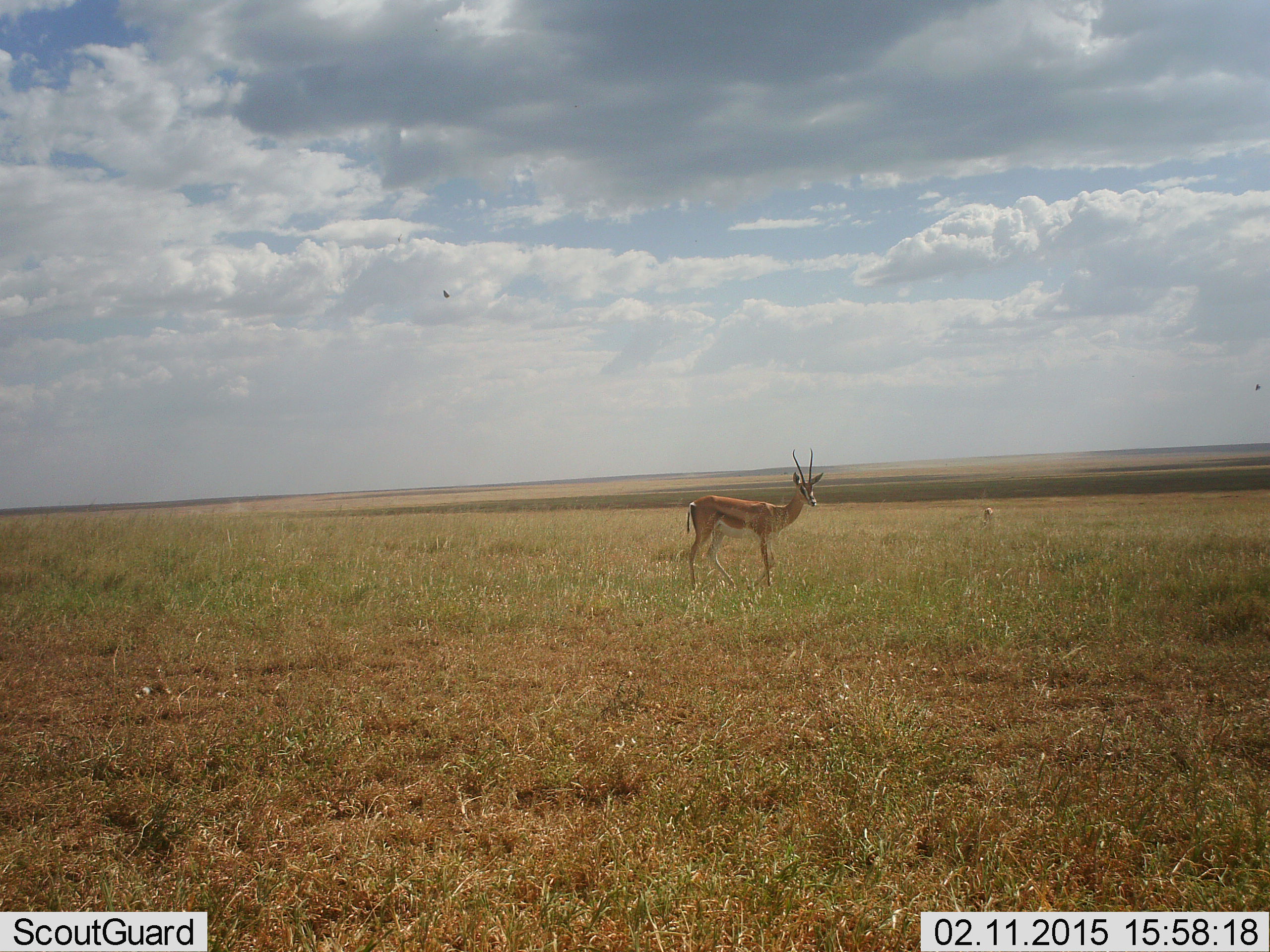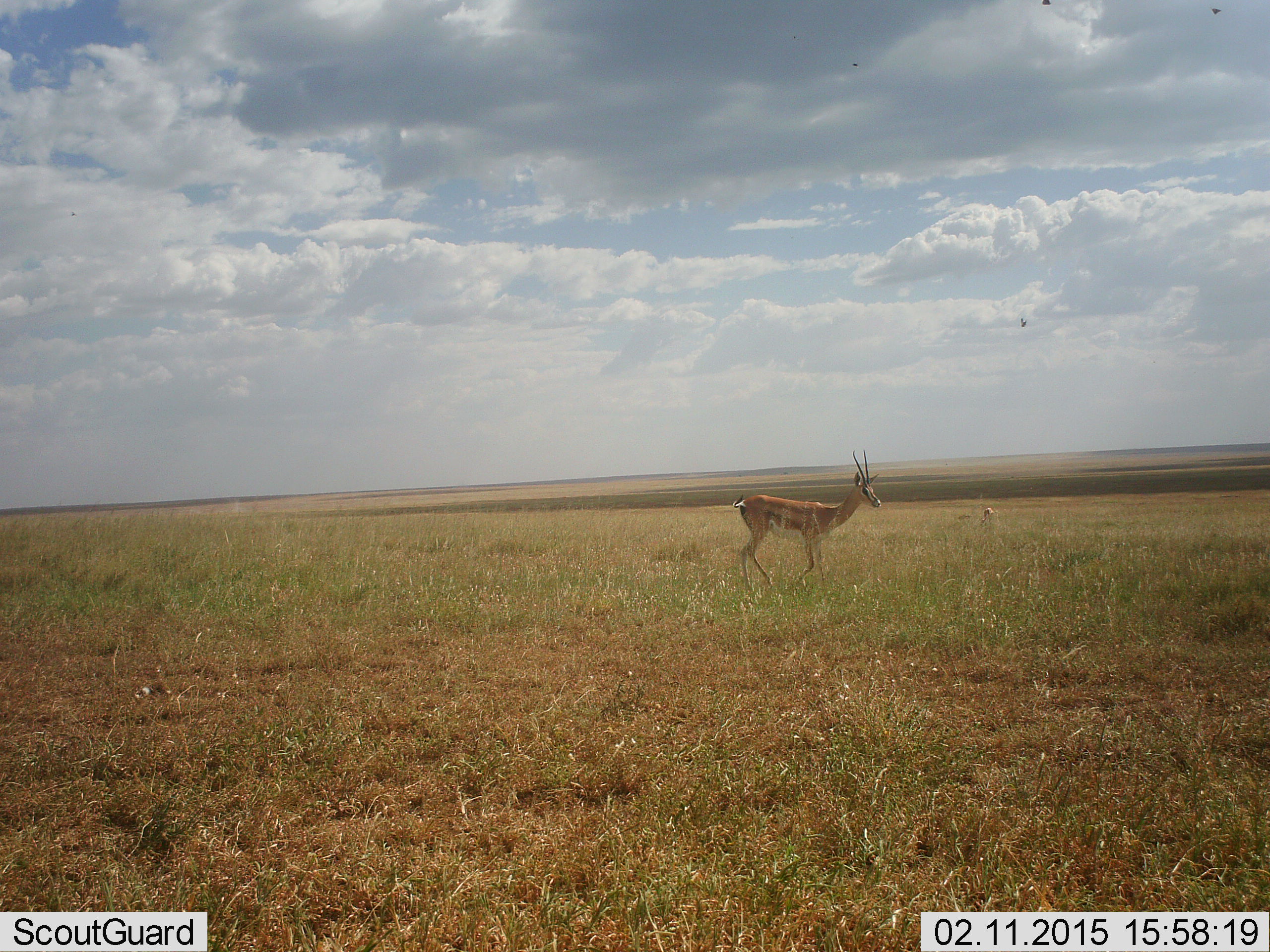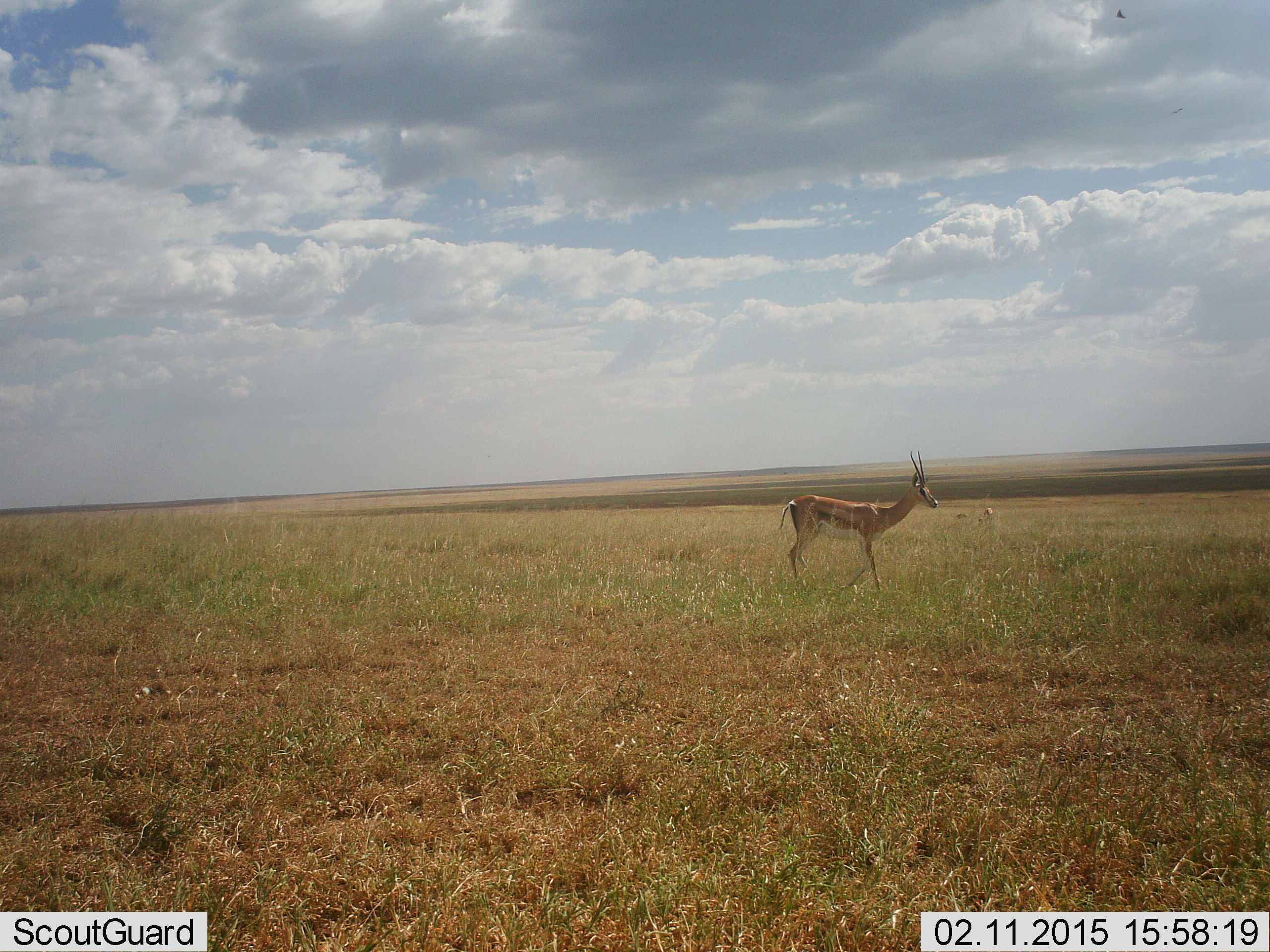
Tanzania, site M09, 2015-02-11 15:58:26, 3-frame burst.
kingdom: Animalia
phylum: Chordata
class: Mammalia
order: Artiodactyla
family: Bovidae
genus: Nanger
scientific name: Nanger granti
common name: grant's gazelle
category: gazellegrants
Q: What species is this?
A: Gazellegrants (grant's gazelle) (Nanger granti).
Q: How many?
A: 1.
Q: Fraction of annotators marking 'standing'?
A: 36%.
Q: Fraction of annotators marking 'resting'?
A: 0%.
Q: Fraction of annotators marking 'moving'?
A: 79%.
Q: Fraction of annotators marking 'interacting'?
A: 0%.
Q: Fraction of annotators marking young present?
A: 0%.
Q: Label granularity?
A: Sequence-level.